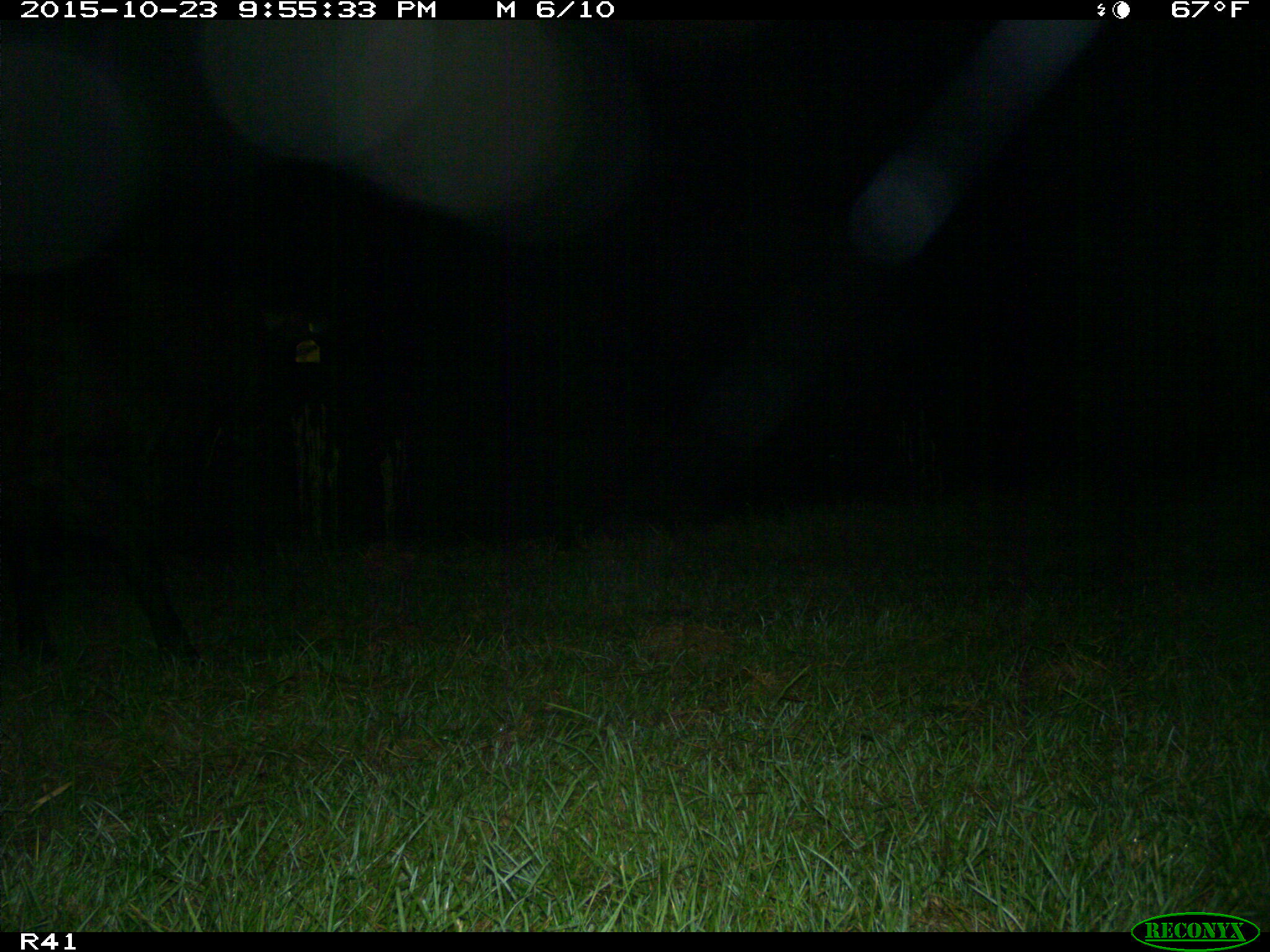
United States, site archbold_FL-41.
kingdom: Animalia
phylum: Chordata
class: Mammalia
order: Artiodactyla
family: Bovidae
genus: Bos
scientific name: Bos taurus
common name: domestic cow